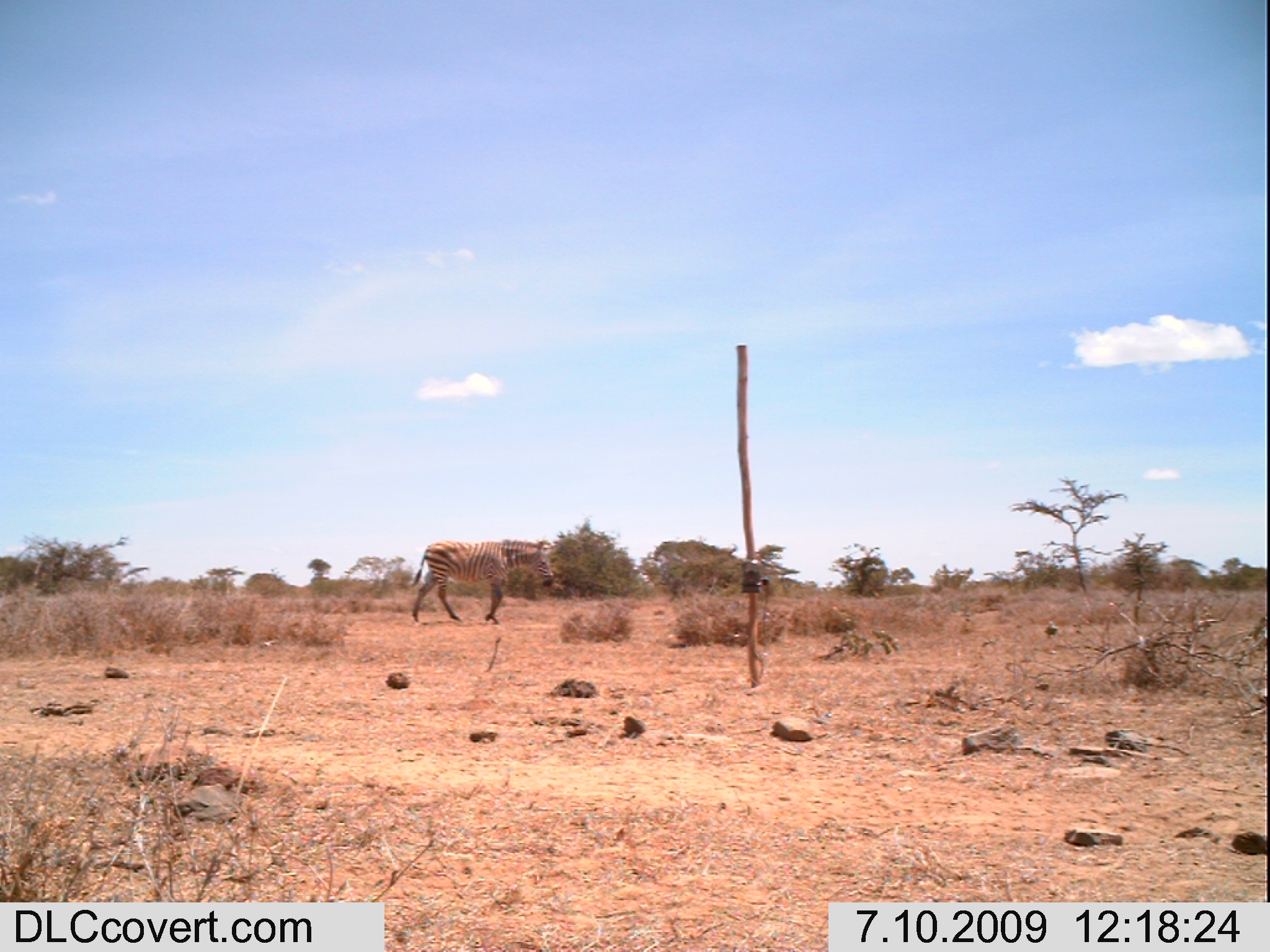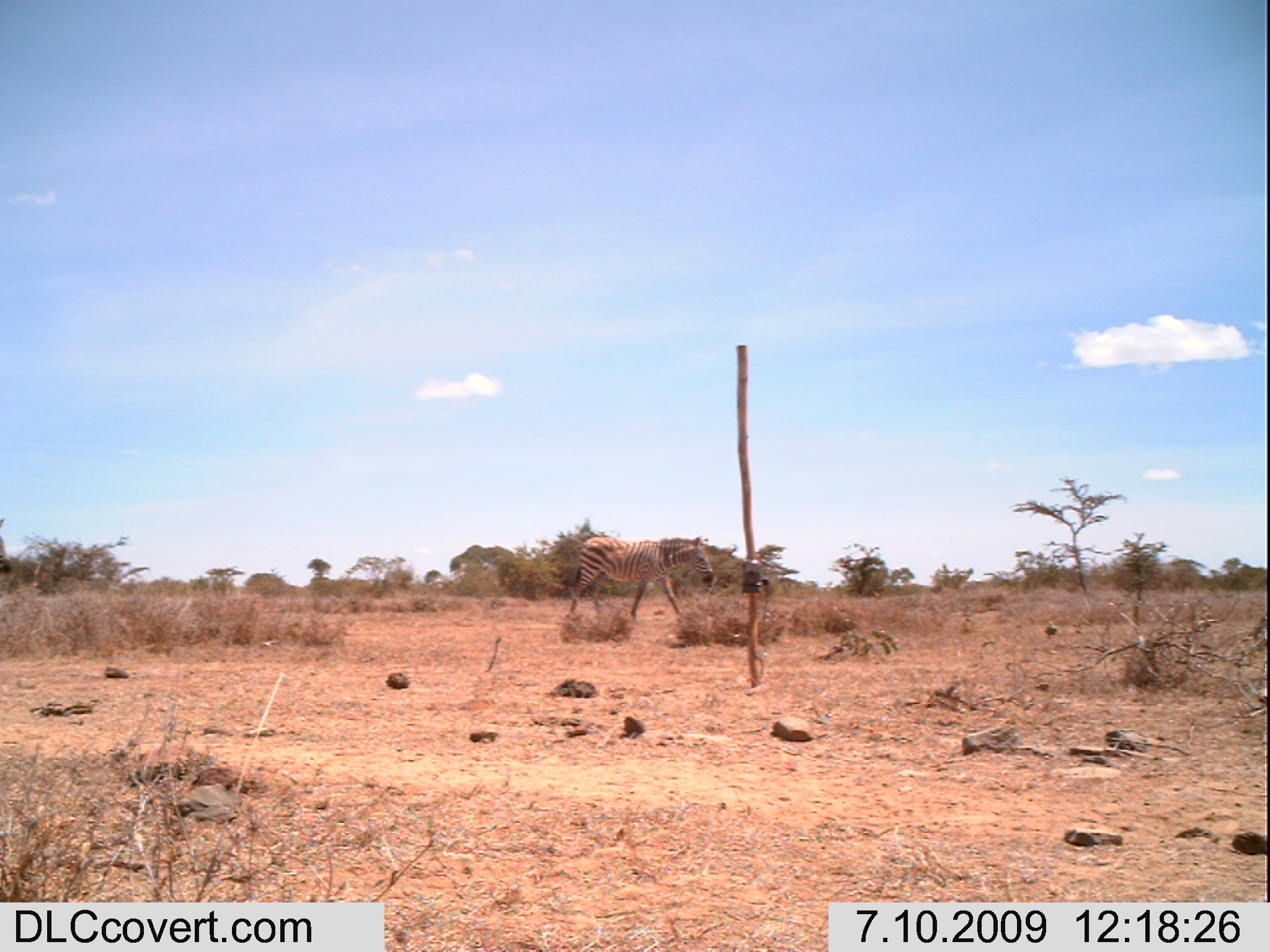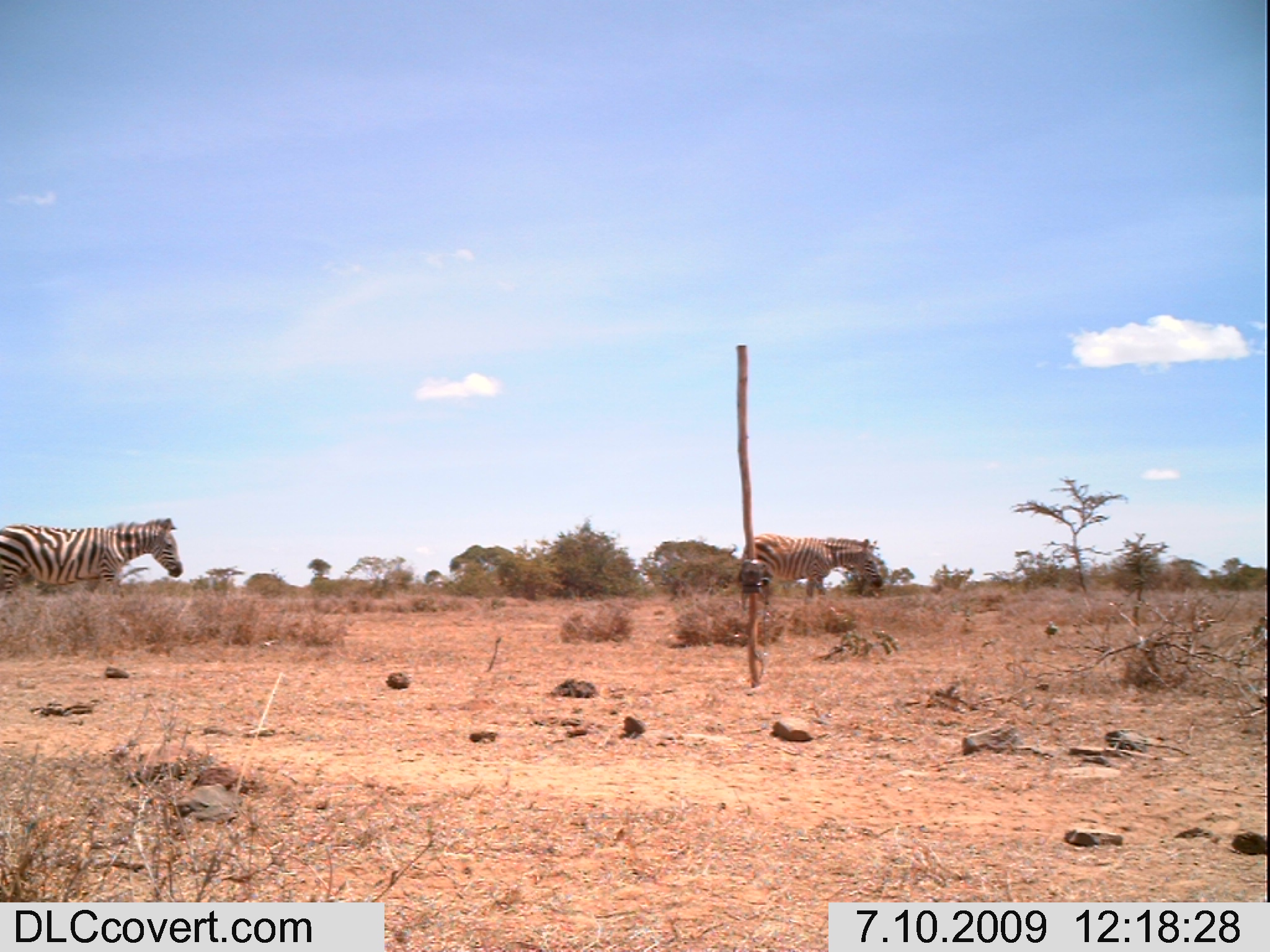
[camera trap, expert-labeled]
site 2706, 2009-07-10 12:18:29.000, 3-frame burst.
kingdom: Animalia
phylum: Chordata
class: Mammalia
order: Perissodactyla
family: Equidae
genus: Equus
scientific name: Equus quagga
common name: plains zebra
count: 1